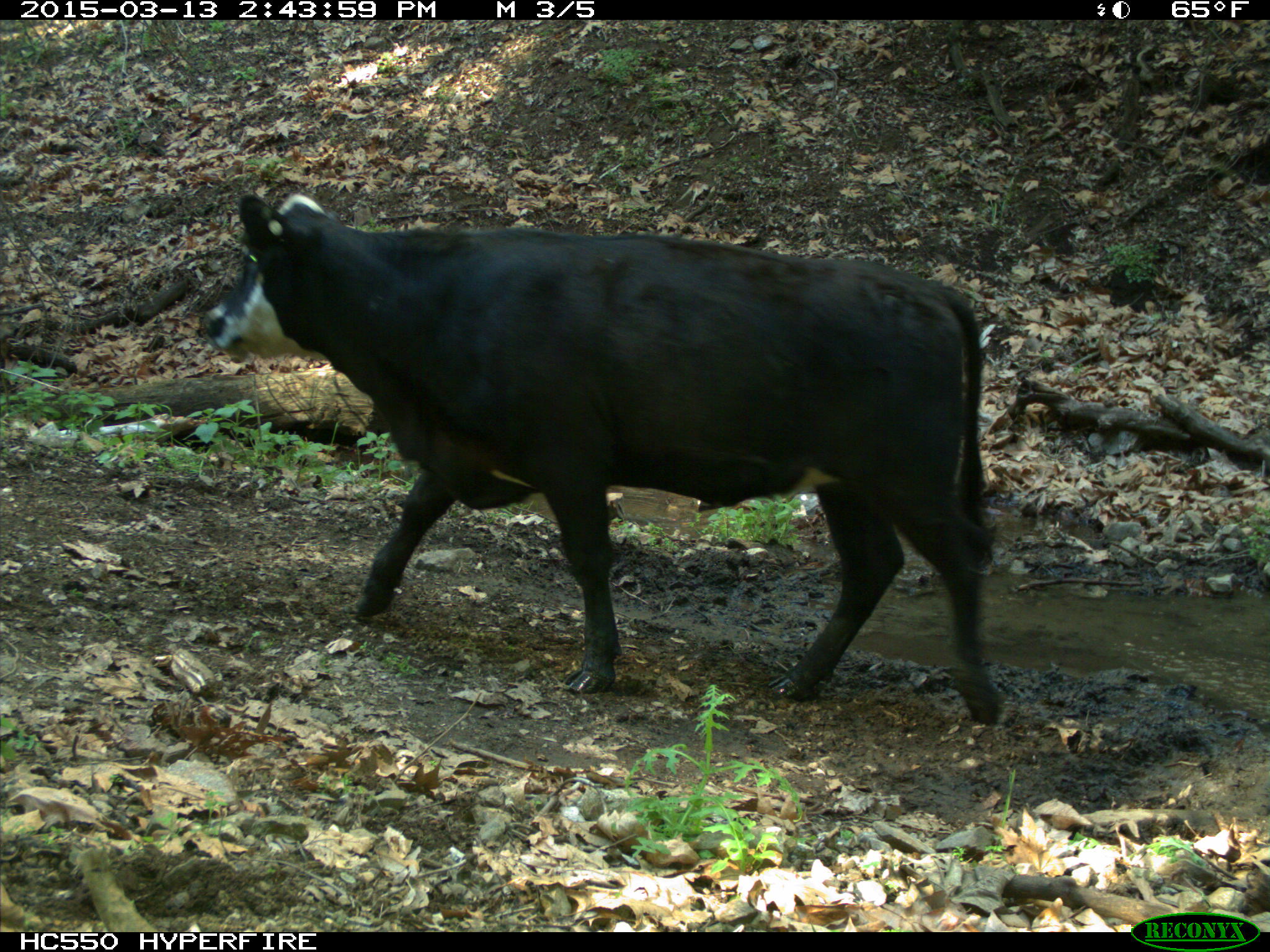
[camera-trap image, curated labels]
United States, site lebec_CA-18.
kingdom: Animalia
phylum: Chordata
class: Mammalia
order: Artiodactyla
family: Bovidae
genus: Bos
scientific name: Bos taurus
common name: domestic cow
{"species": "Bos taurus (domestic cow)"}